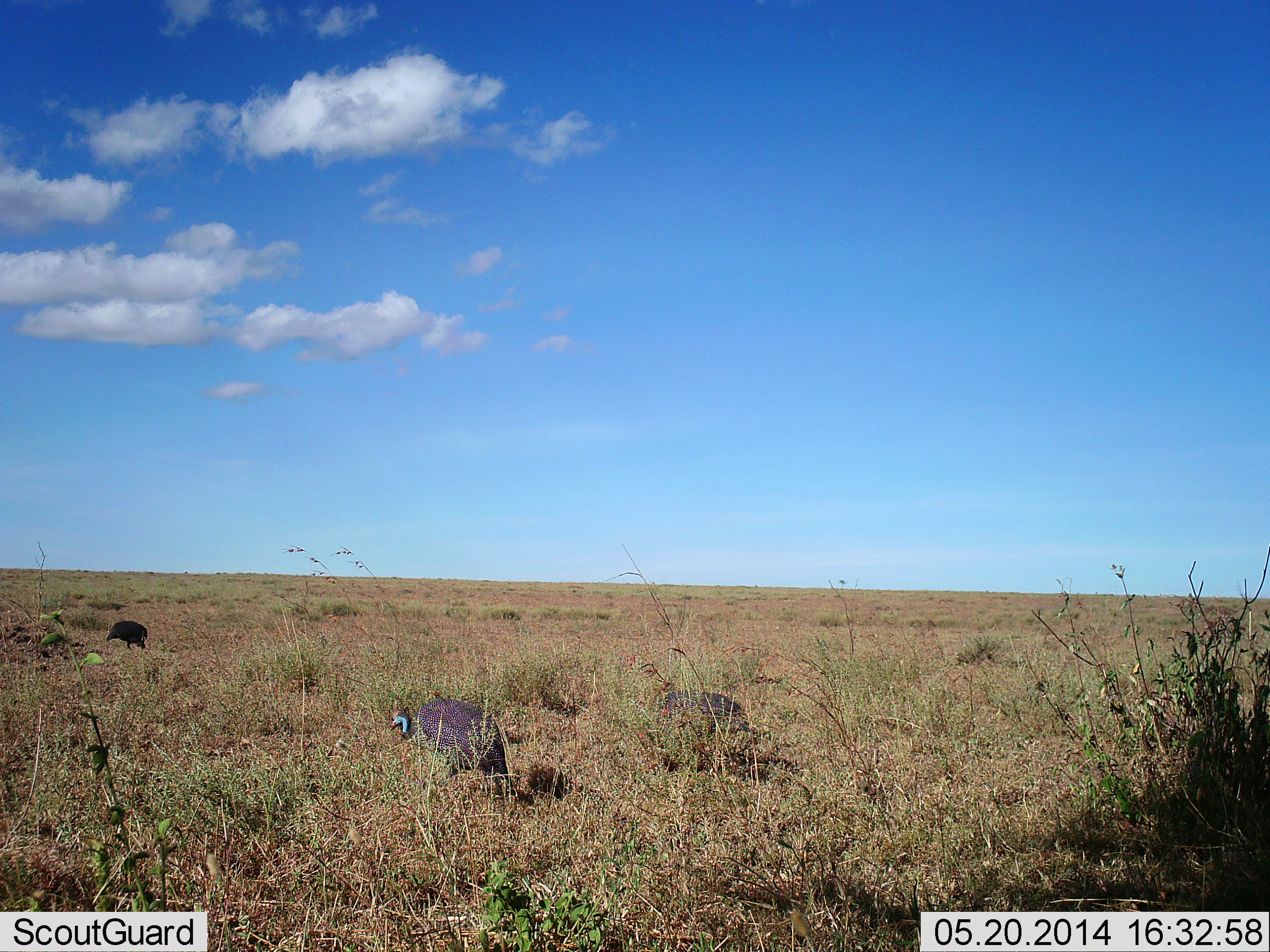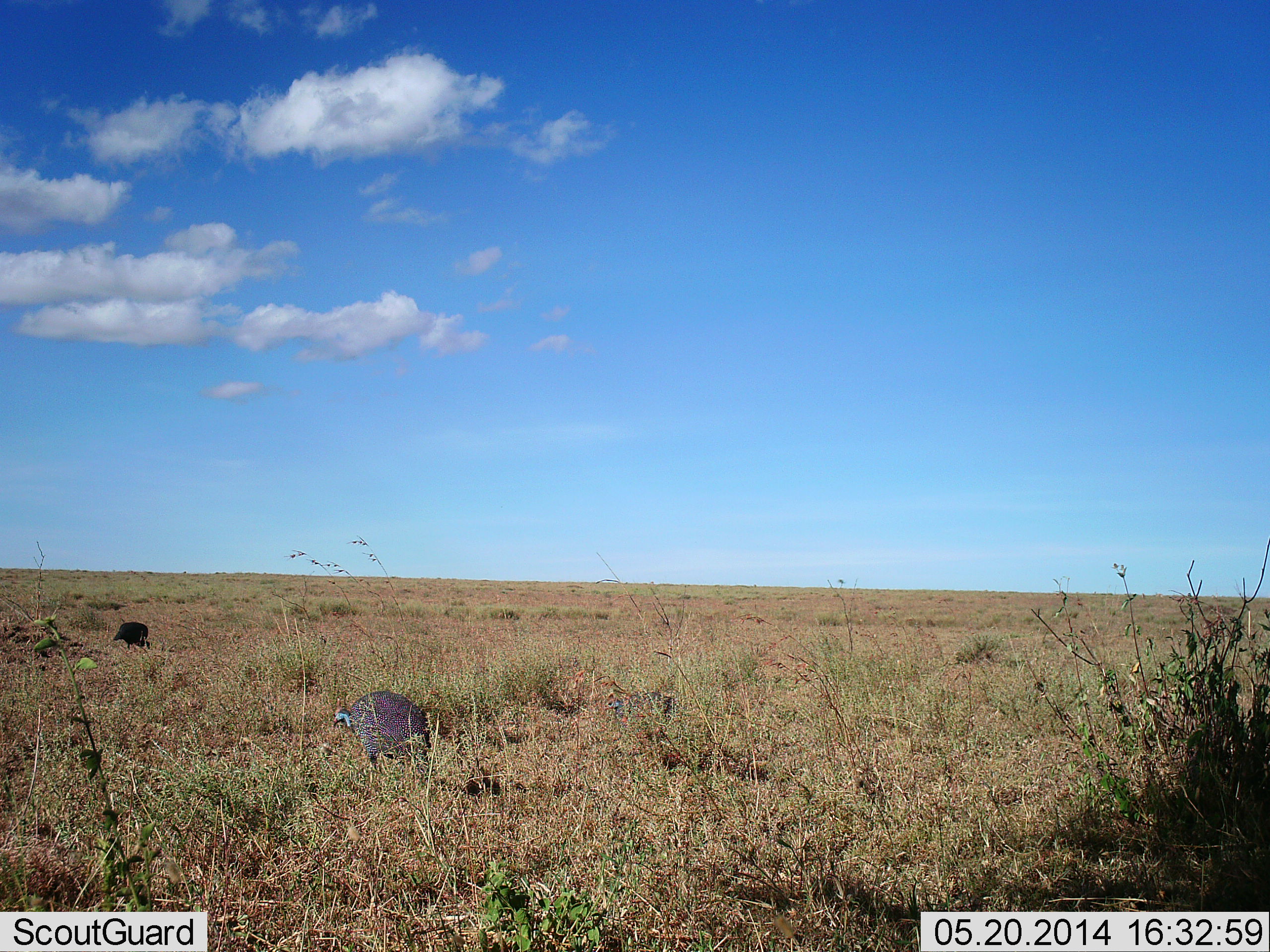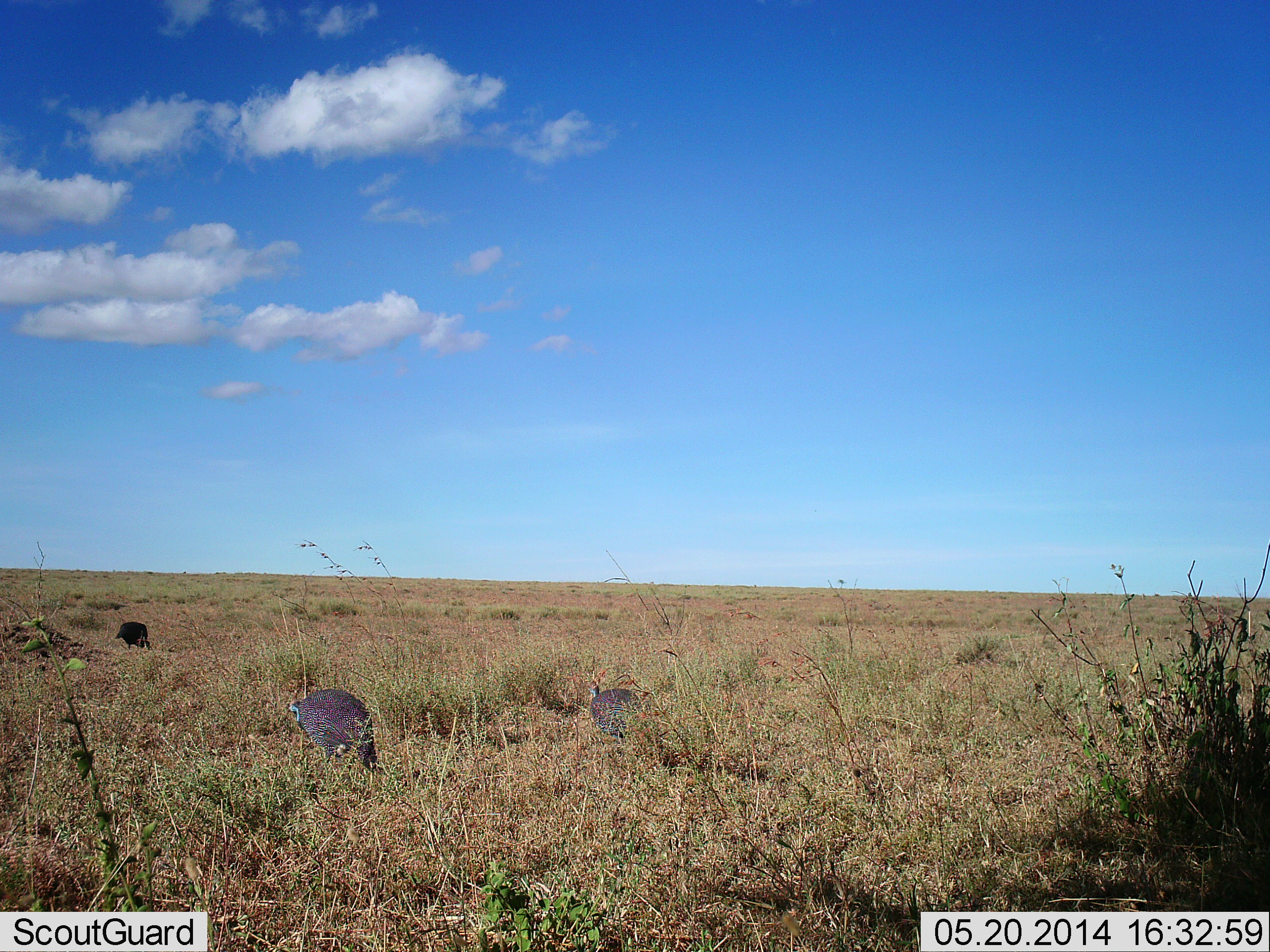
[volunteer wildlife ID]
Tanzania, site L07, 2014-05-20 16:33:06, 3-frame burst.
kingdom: Animalia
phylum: Chordata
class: Aves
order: Galliformes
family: Numididae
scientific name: Numididae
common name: guinea fowl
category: guineafowl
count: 3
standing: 18%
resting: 0%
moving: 73%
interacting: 0%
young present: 0%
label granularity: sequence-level